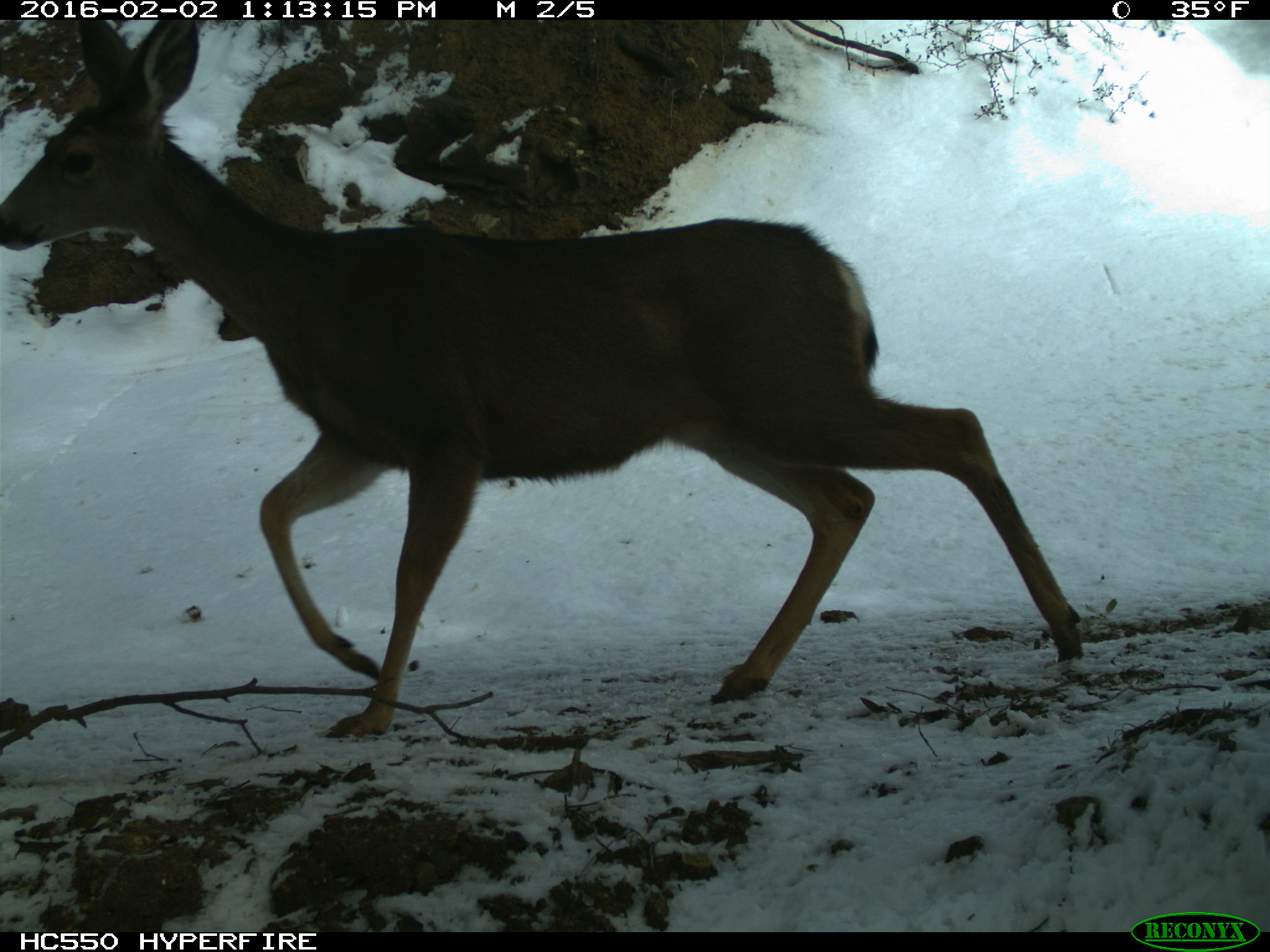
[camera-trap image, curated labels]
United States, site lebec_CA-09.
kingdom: Animalia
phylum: Chordata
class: Mammalia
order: Artiodactyla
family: Cervidae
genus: Odocoileus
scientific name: Odocoileus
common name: deer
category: unidentified deer